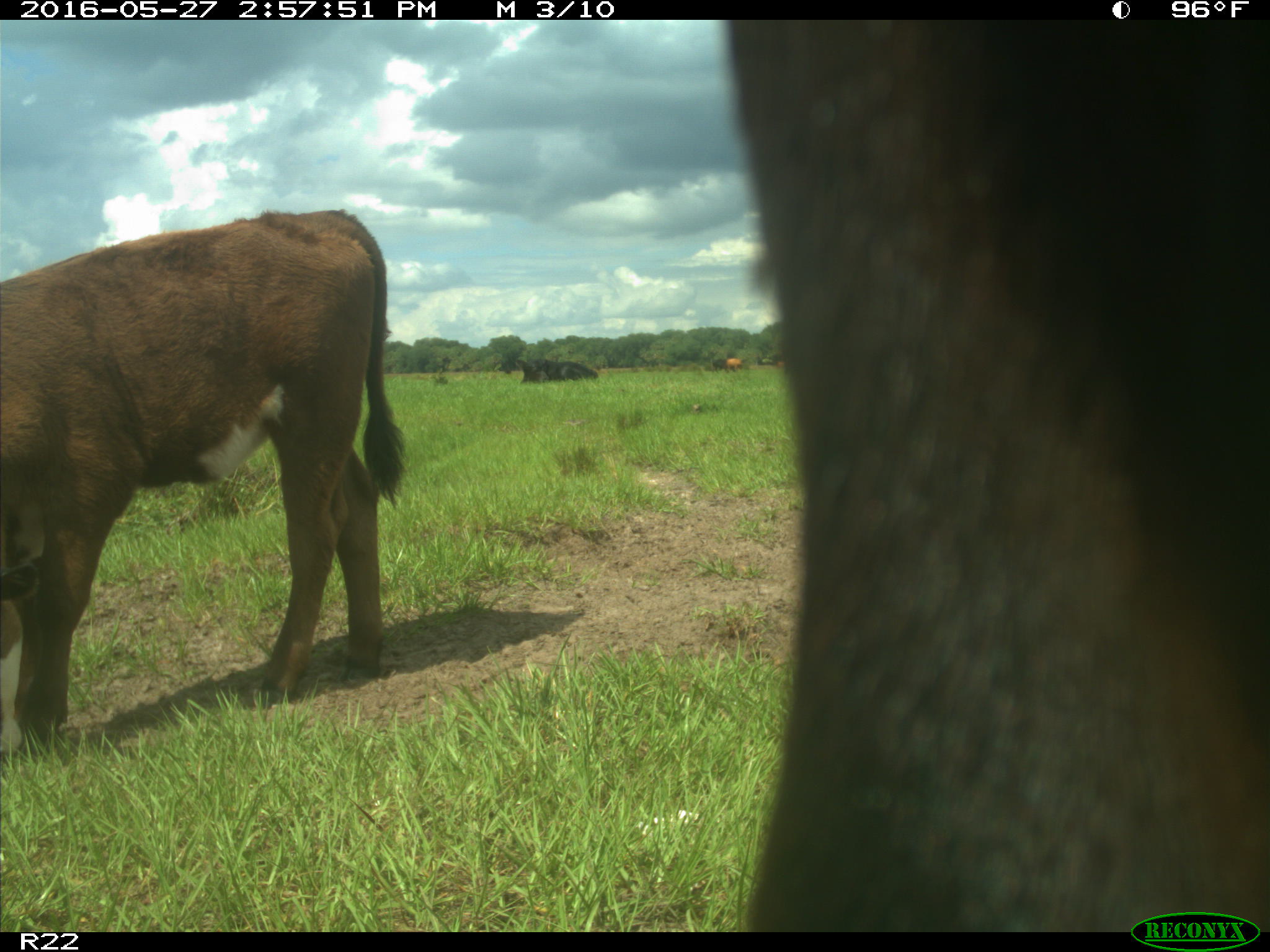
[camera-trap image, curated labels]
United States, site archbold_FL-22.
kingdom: Animalia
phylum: Chordata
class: Mammalia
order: Artiodactyla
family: Bovidae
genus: Bos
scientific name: Bos taurus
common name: domestic cow